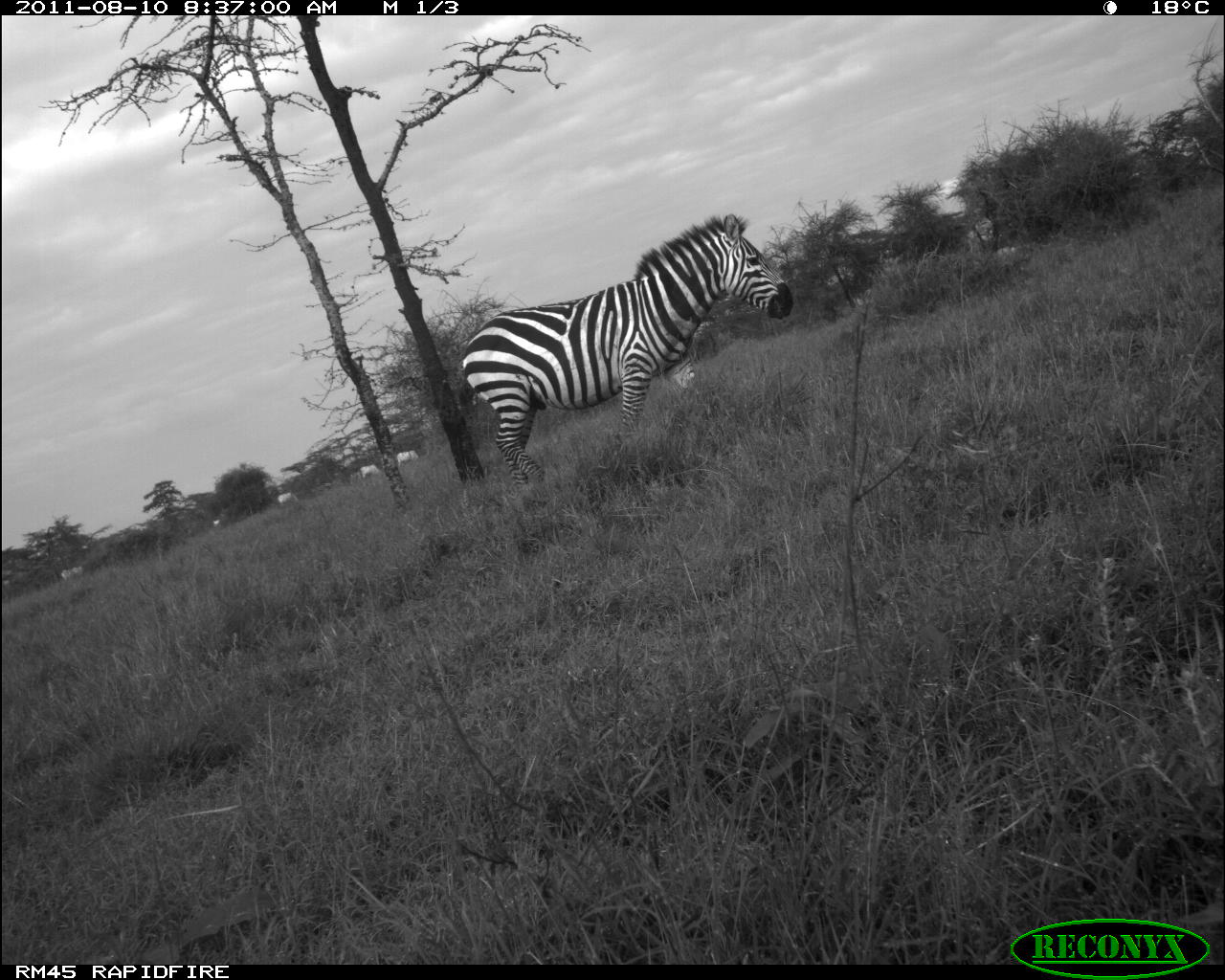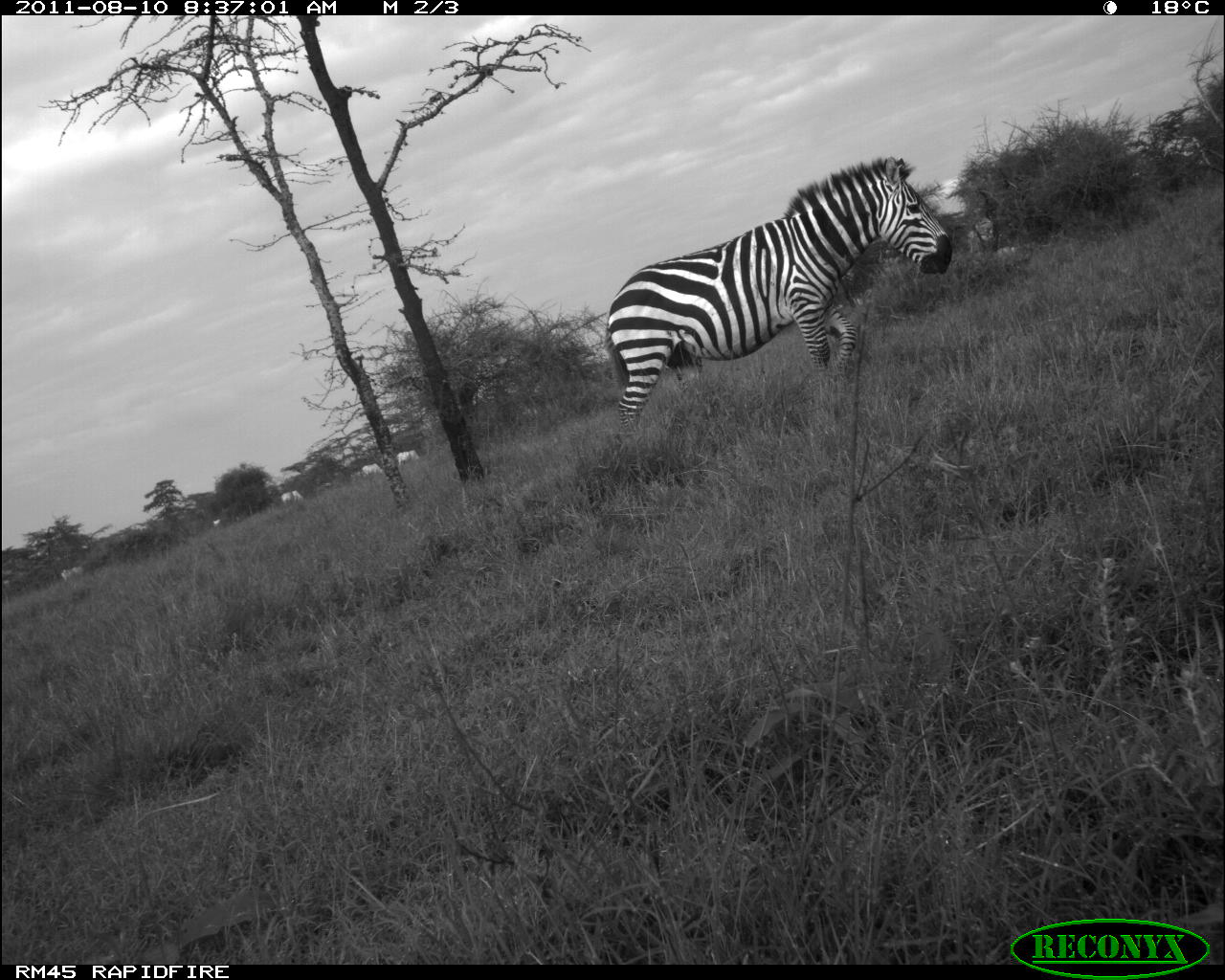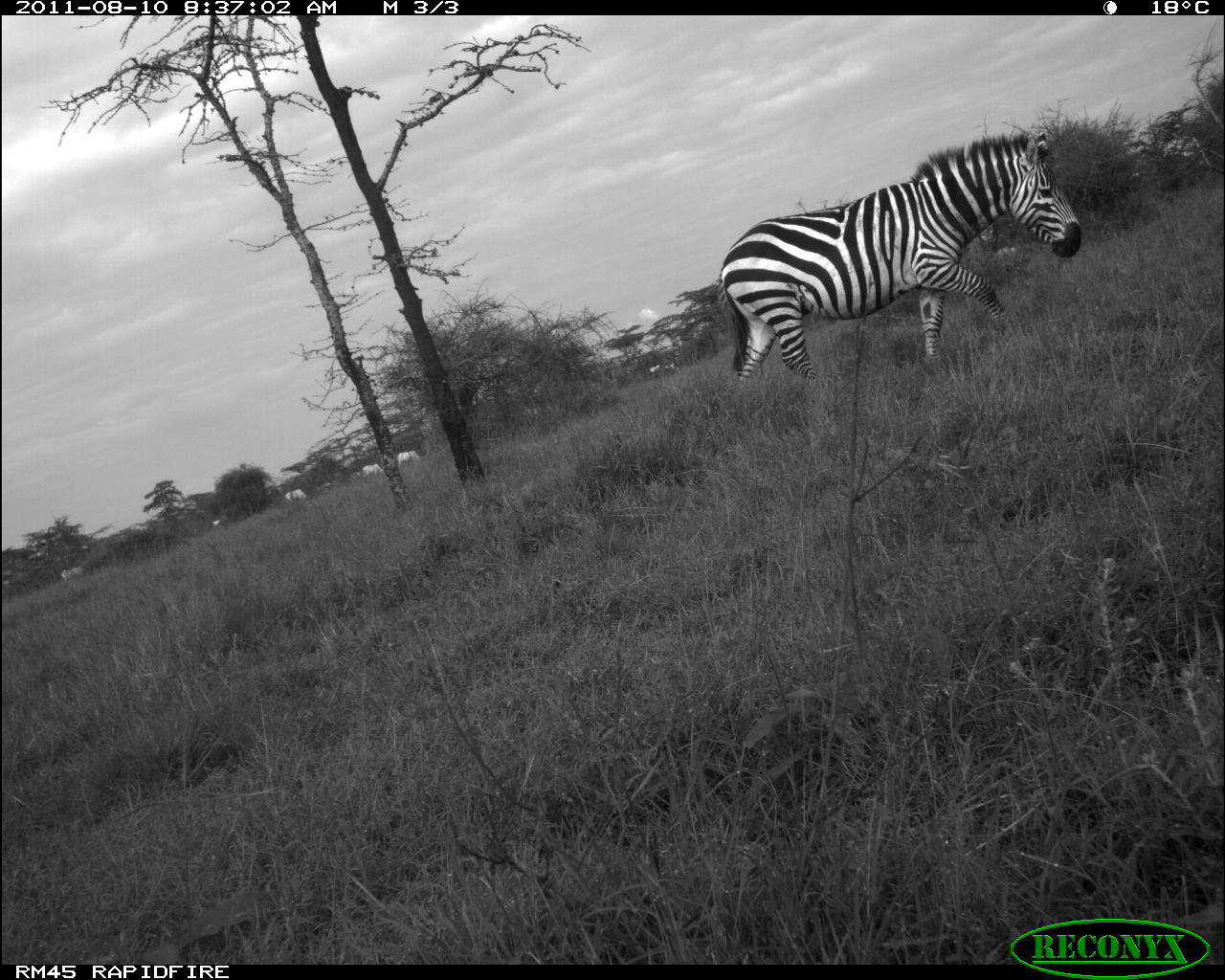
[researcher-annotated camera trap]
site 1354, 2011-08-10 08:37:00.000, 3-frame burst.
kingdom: Animalia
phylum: Chordata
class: Mammalia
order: Perissodactyla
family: Equidae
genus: Equus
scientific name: Equus quagga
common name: plains zebra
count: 6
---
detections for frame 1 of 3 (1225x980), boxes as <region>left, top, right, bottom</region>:
equus quagga: <region>461, 208, 792, 494</region>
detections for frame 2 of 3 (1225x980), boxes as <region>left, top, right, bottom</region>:
equus quagga: <region>604, 155, 954, 431</region>; <region>396, 451, 422, 467</region>; <region>62, 567, 88, 582</region>; <region>281, 490, 304, 505</region>; <region>362, 463, 385, 476</region>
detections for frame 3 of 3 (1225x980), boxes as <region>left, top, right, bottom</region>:
equus quagga: <region>718, 134, 1081, 385</region>; <region>61, 564, 88, 583</region>; <region>359, 462, 390, 477</region>; <region>399, 450, 422, 469</region>; <region>286, 489, 306, 504</region>